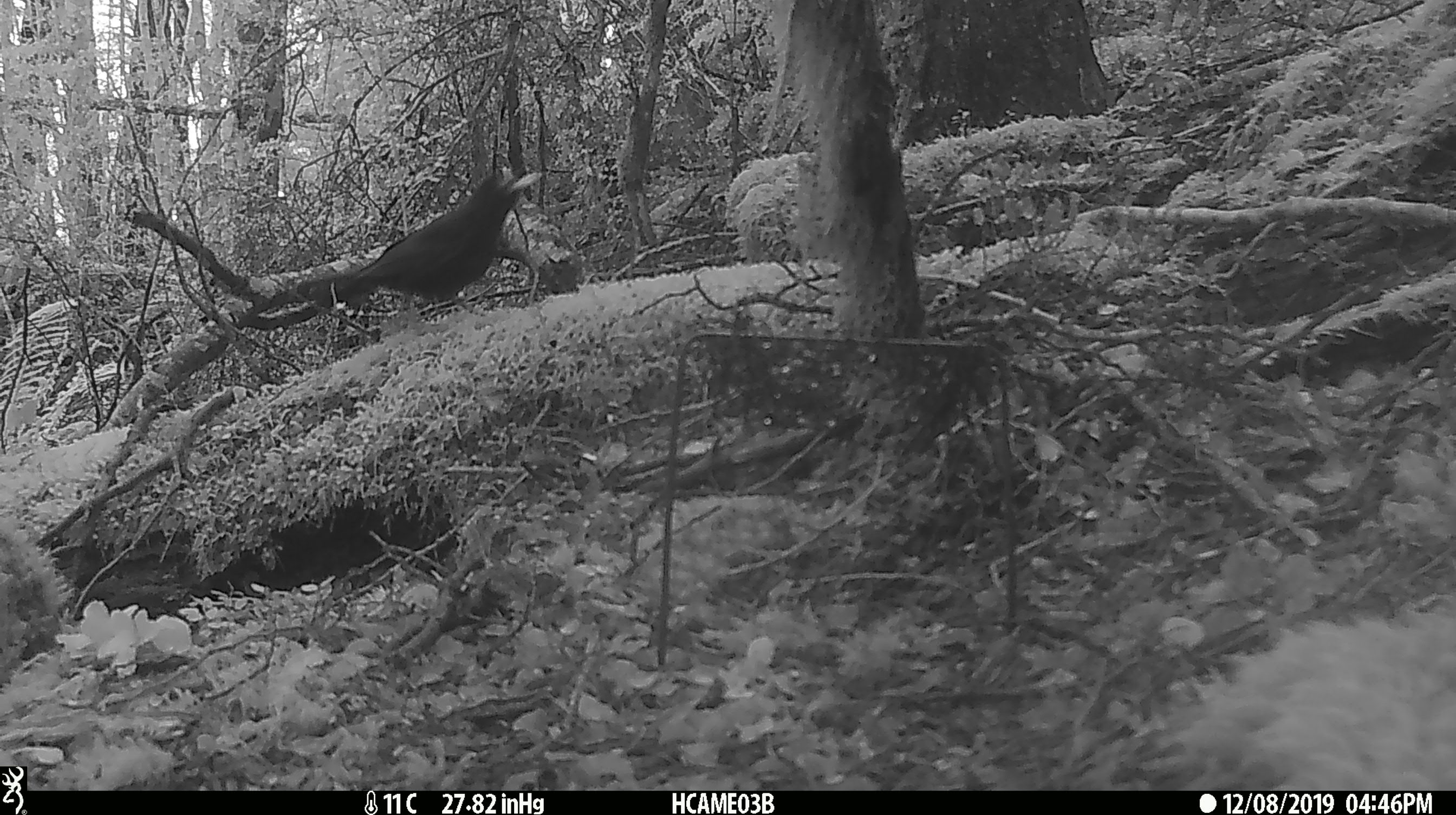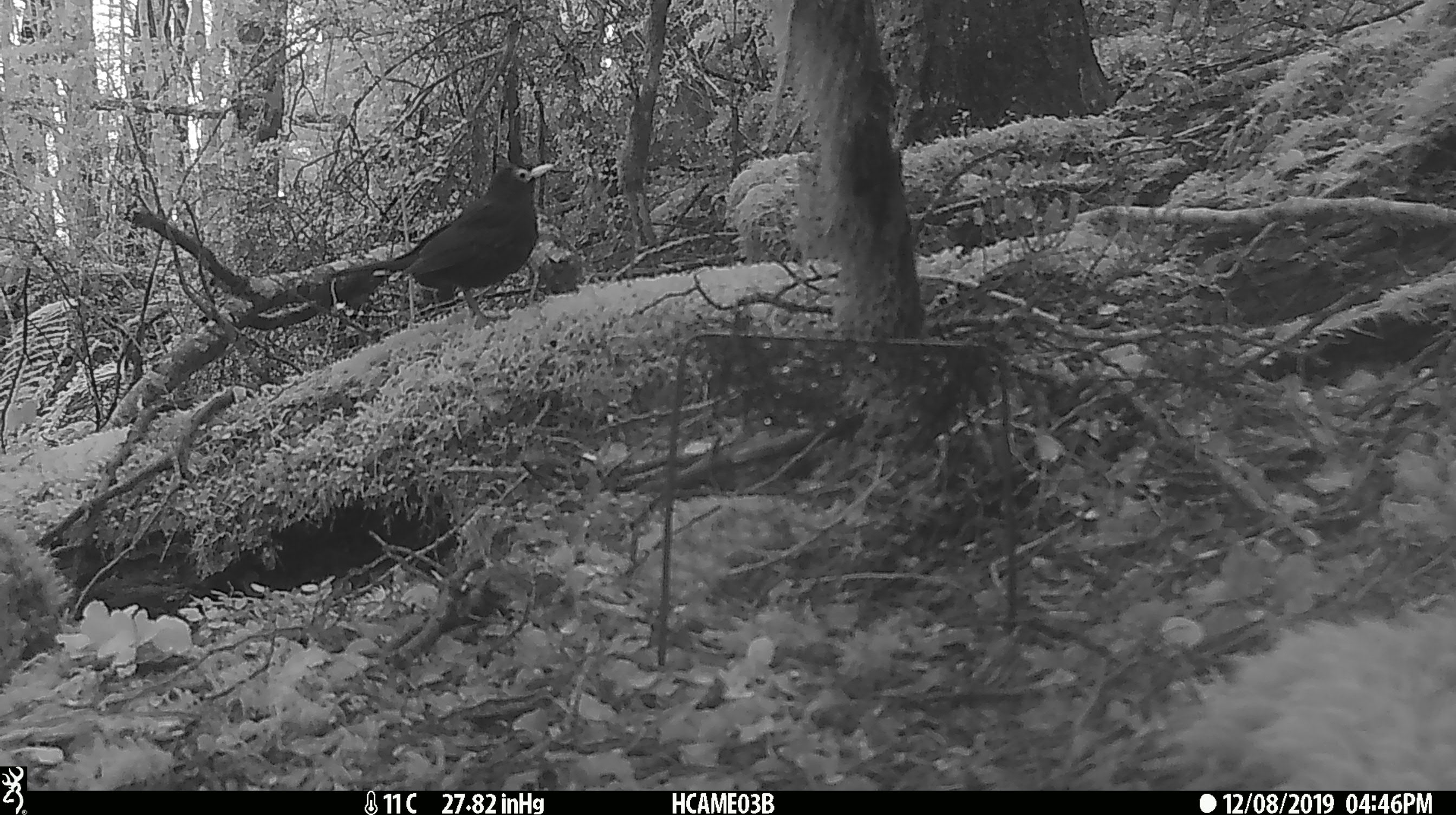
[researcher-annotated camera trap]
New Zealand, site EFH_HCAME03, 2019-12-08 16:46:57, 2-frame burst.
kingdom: Animalia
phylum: Chordata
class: Aves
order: Passeriformes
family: Turdidae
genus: Turdus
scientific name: Turdus merula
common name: eurasian blackbird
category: blackbird